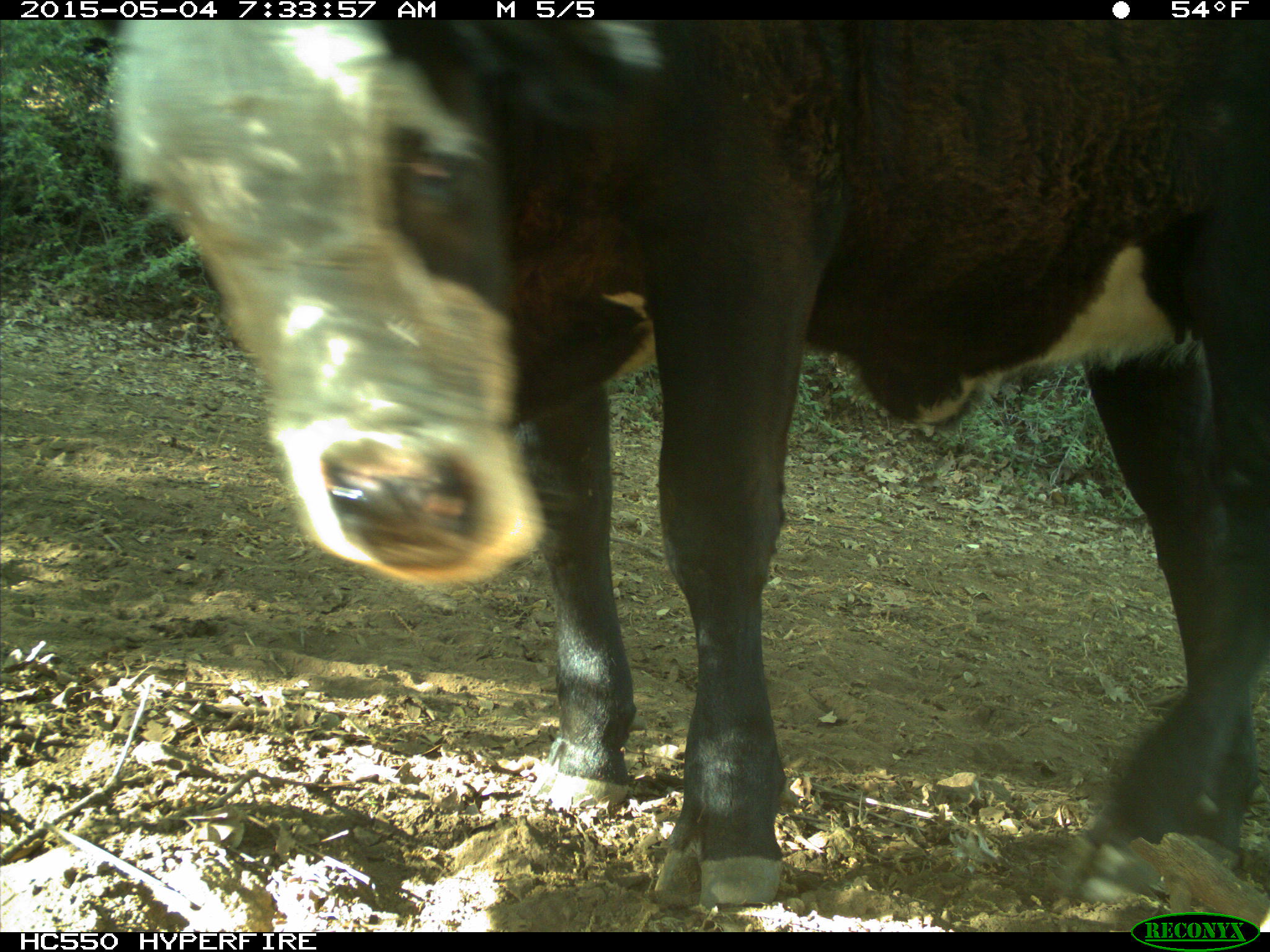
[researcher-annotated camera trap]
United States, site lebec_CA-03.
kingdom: Animalia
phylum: Chordata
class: Mammalia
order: Artiodactyla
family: Bovidae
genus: Bos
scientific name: Bos taurus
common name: domestic cow